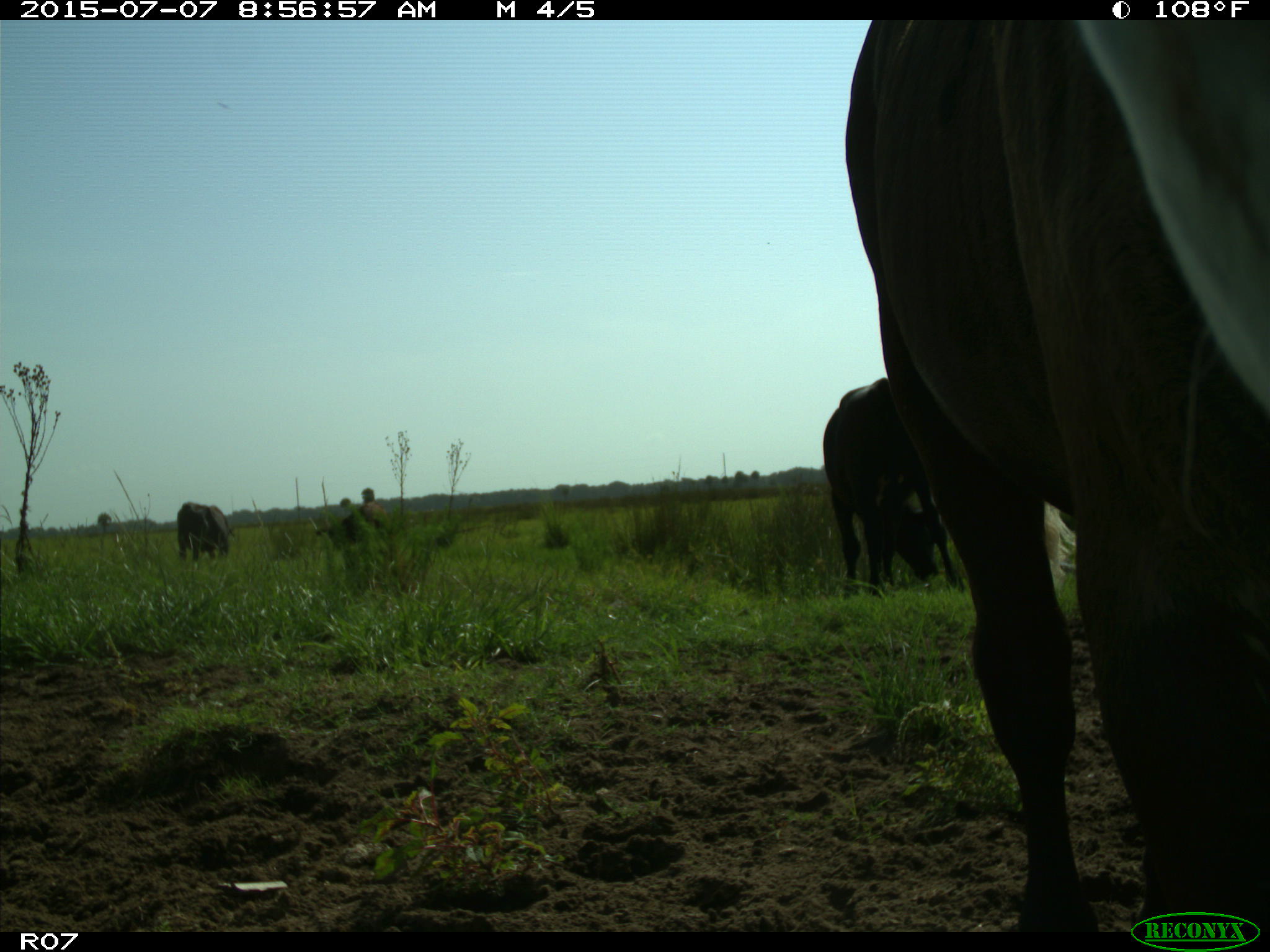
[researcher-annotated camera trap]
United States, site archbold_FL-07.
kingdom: Animalia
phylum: Chordata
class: Mammalia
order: Artiodactyla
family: Bovidae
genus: Bos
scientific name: Bos taurus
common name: domestic cow